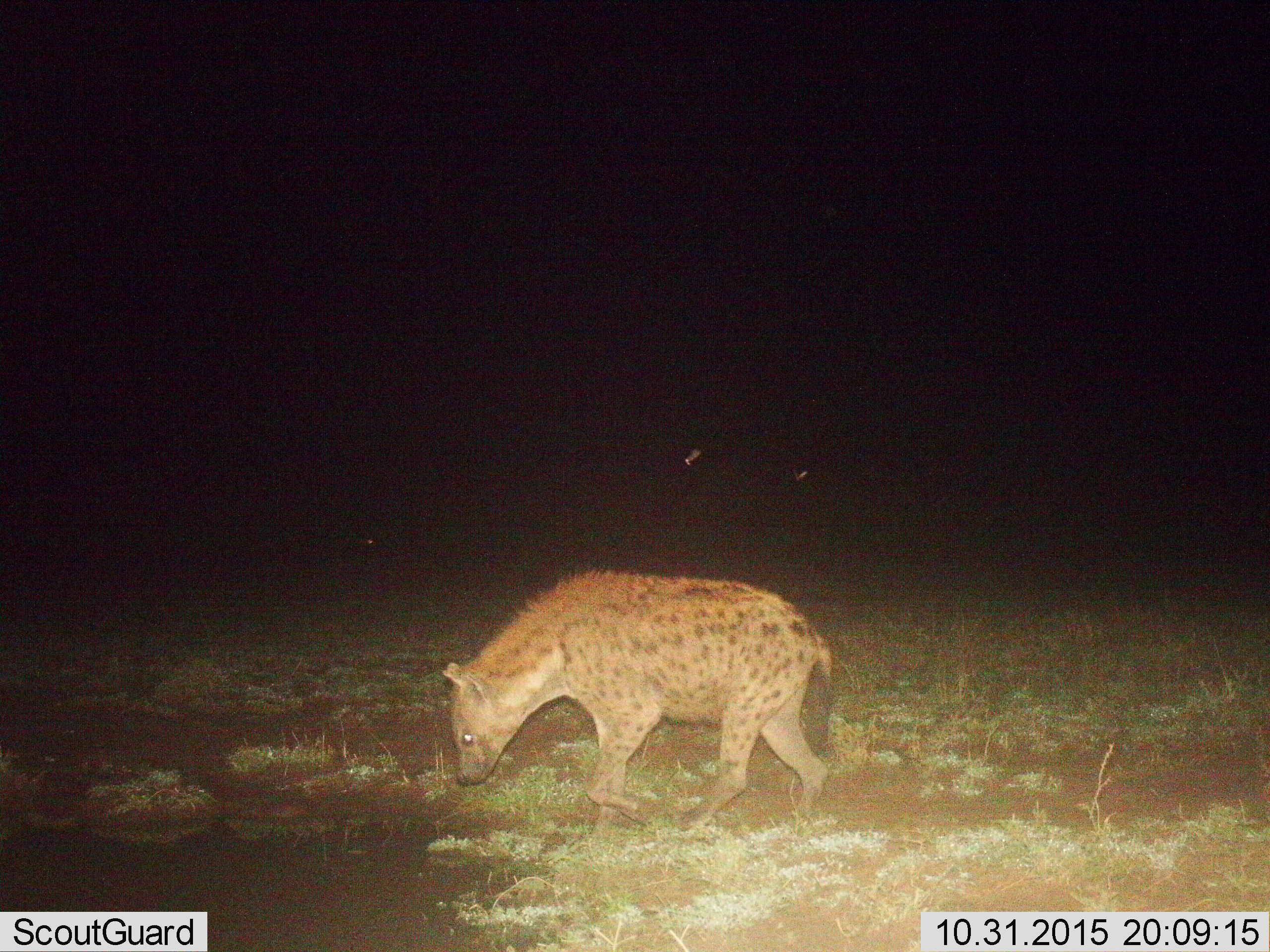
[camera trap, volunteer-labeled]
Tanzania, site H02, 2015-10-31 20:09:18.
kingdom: Animalia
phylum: Chordata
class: Mammalia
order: Carnivora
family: Hyaenidae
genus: Crocuta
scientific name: Crocuta crocuta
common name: spotted hyena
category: hyenaspotted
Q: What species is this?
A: Hyenaspotted (spotted hyena) (Crocuta crocuta).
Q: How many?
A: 1.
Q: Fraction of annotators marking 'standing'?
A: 18%.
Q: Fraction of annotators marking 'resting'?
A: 0%.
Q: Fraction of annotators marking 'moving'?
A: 64%.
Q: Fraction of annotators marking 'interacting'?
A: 9%.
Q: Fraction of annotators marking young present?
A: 0%.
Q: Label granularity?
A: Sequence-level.